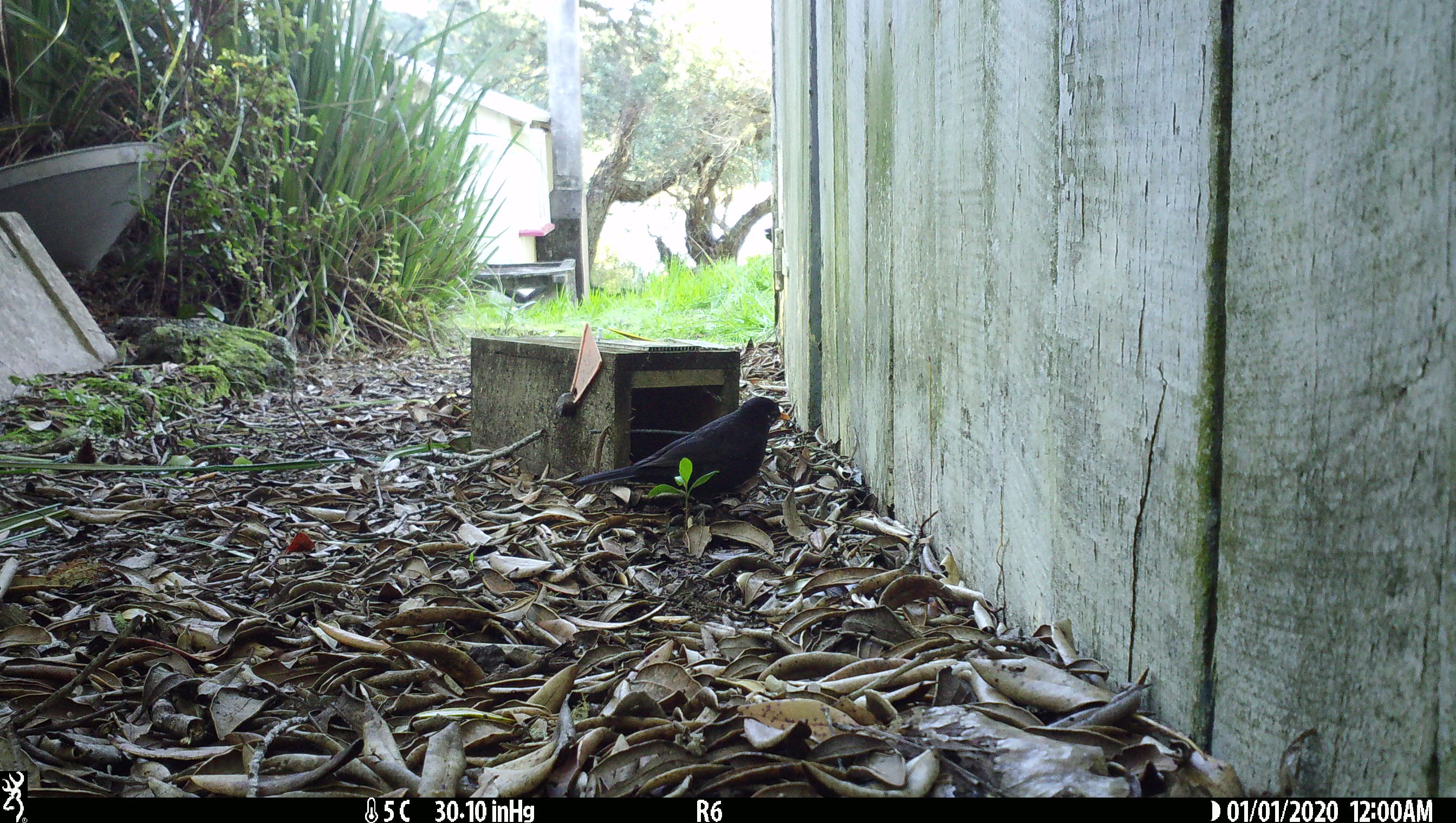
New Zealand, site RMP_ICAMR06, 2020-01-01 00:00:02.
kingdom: Animalia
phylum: Chordata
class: Aves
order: Passeriformes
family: Turdidae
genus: Turdus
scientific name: Turdus merula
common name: eurasian blackbird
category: blackbird